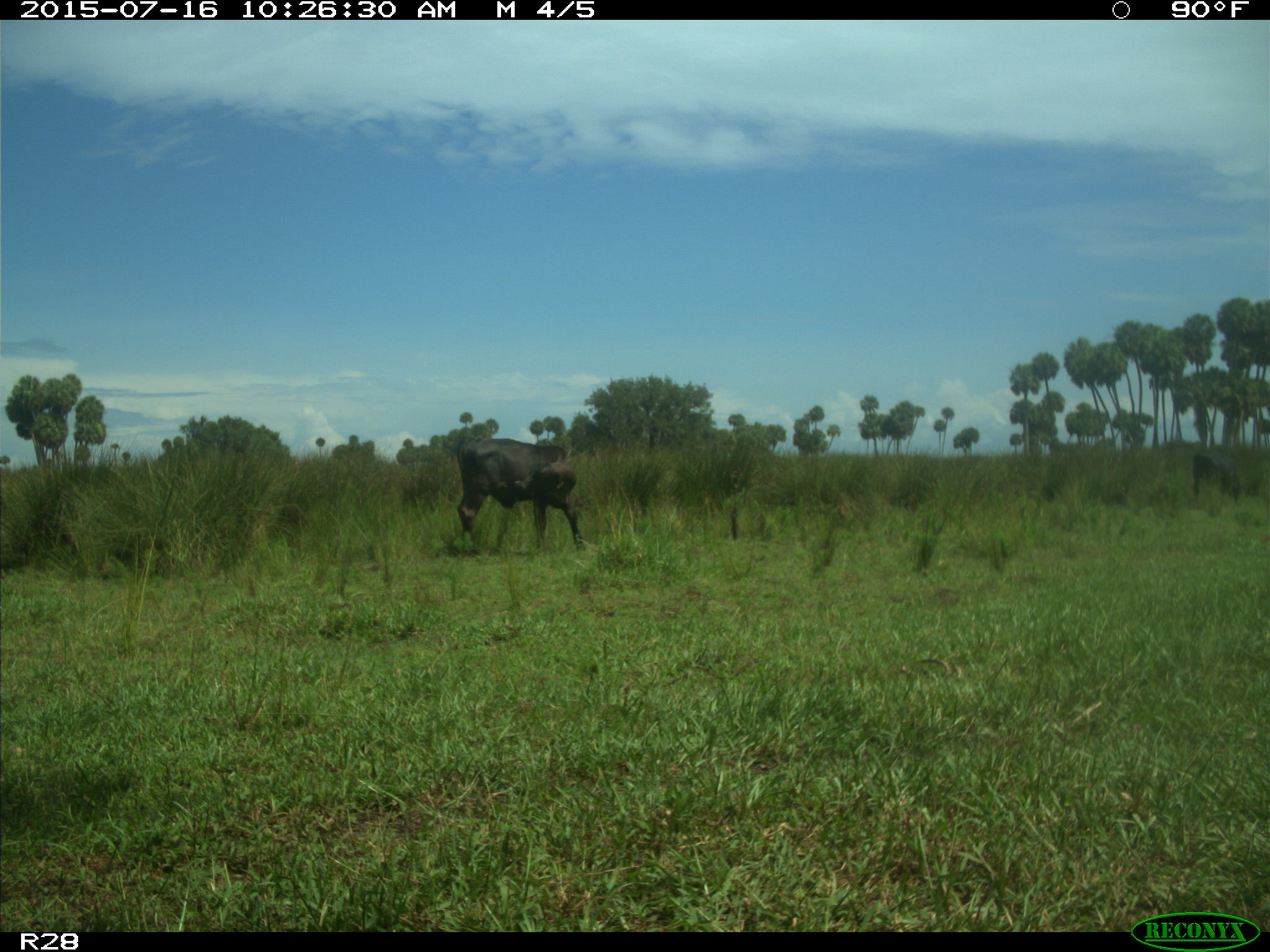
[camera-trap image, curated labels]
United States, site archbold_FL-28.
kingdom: Animalia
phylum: Chordata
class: Mammalia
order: Artiodactyla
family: Bovidae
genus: Bos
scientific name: Bos taurus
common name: domestic cow